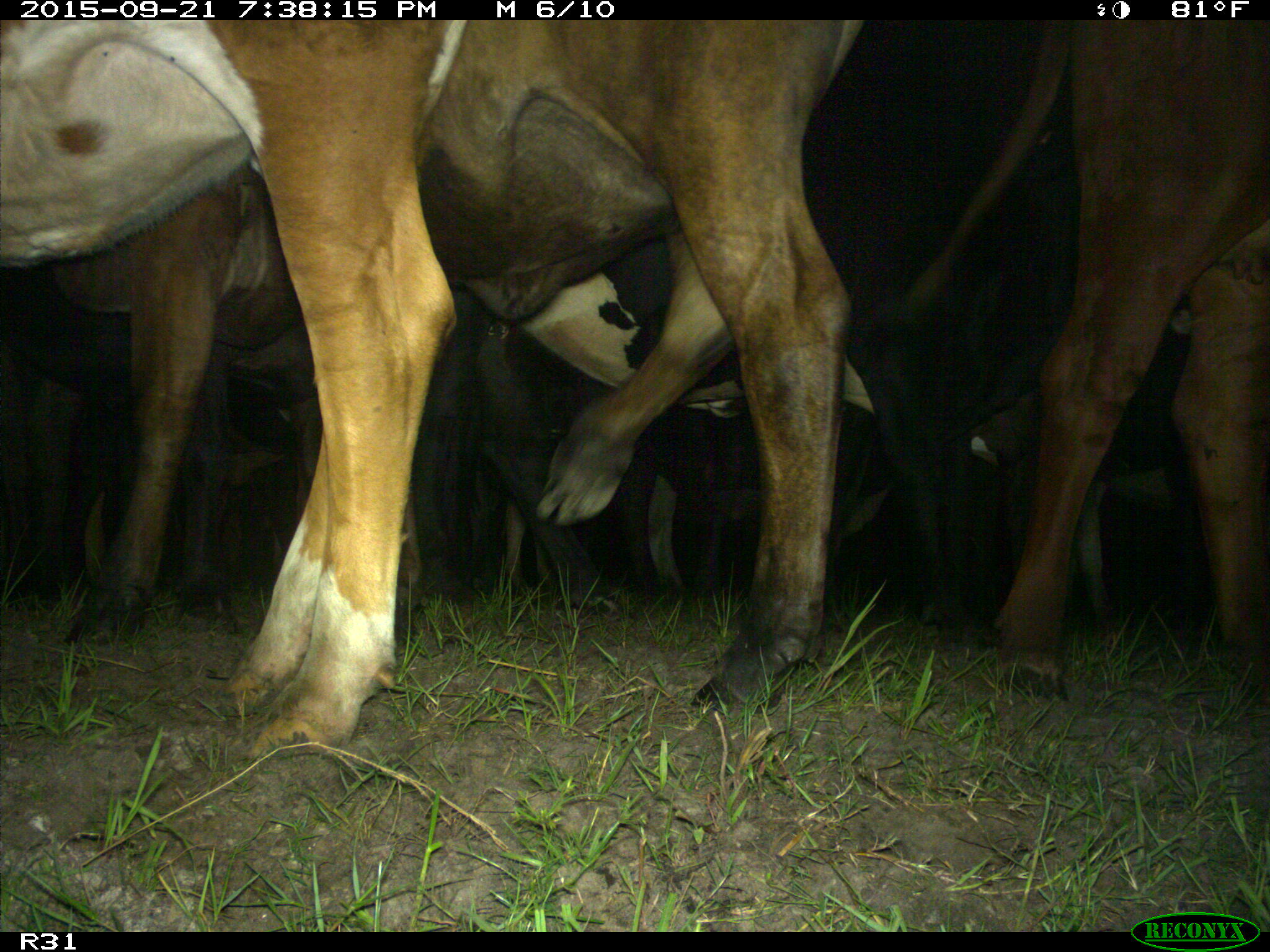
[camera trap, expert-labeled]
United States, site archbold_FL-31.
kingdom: Animalia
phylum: Chordata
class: Mammalia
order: Artiodactyla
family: Bovidae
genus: Bos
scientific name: Bos taurus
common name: domestic cow